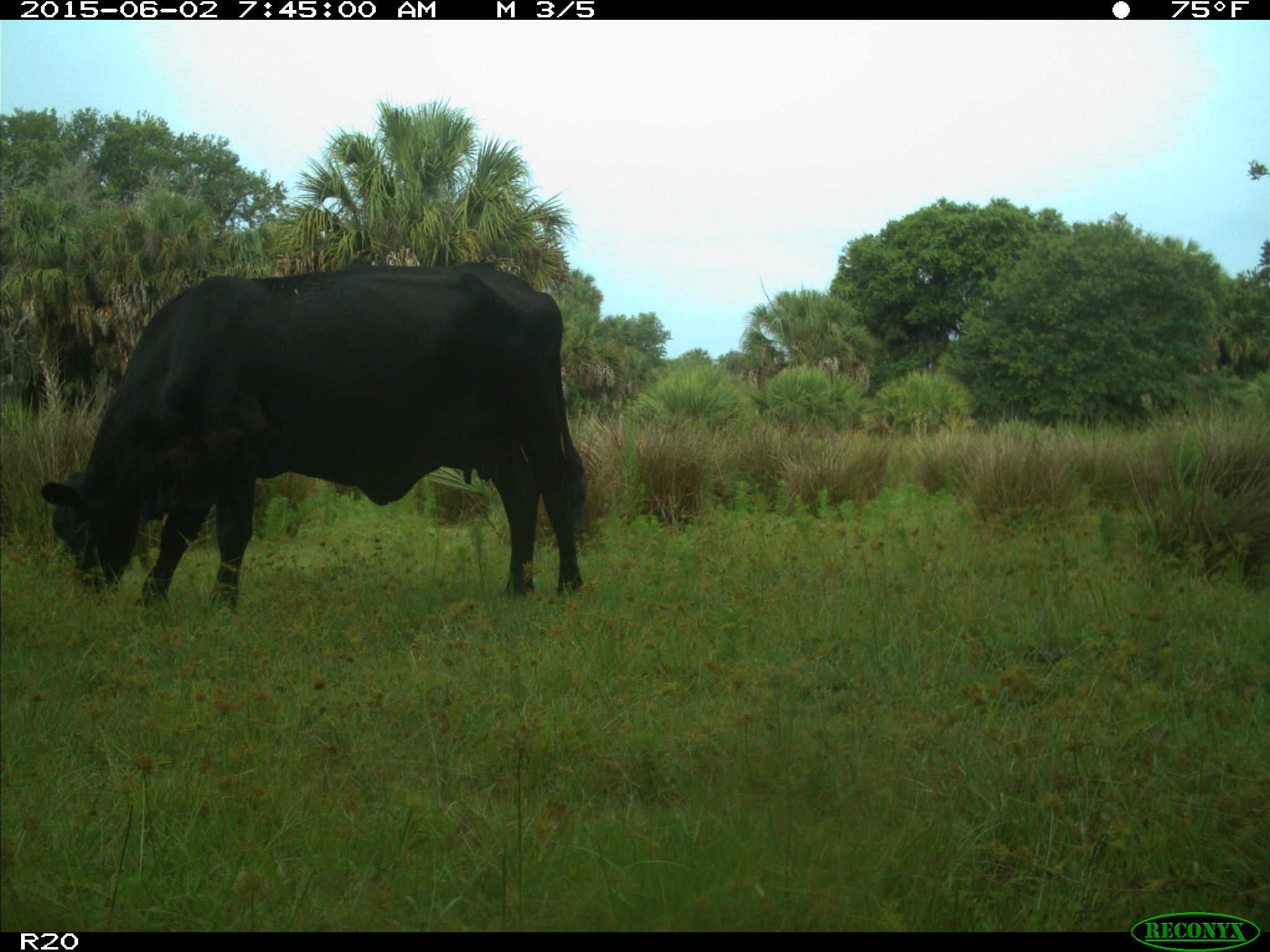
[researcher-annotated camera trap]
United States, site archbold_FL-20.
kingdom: Animalia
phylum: Chordata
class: Mammalia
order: Artiodactyla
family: Bovidae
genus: Bos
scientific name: Bos taurus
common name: domestic cow